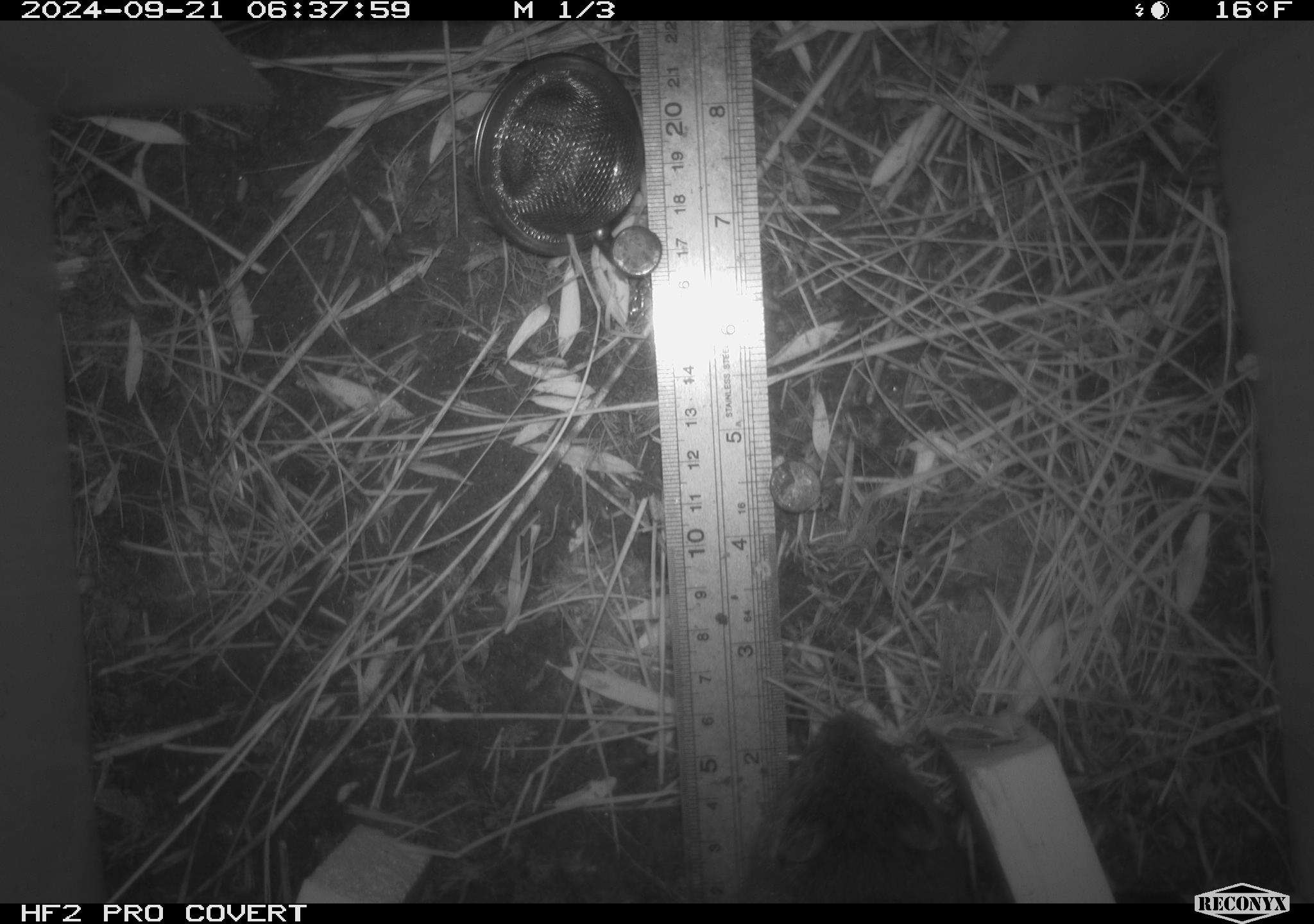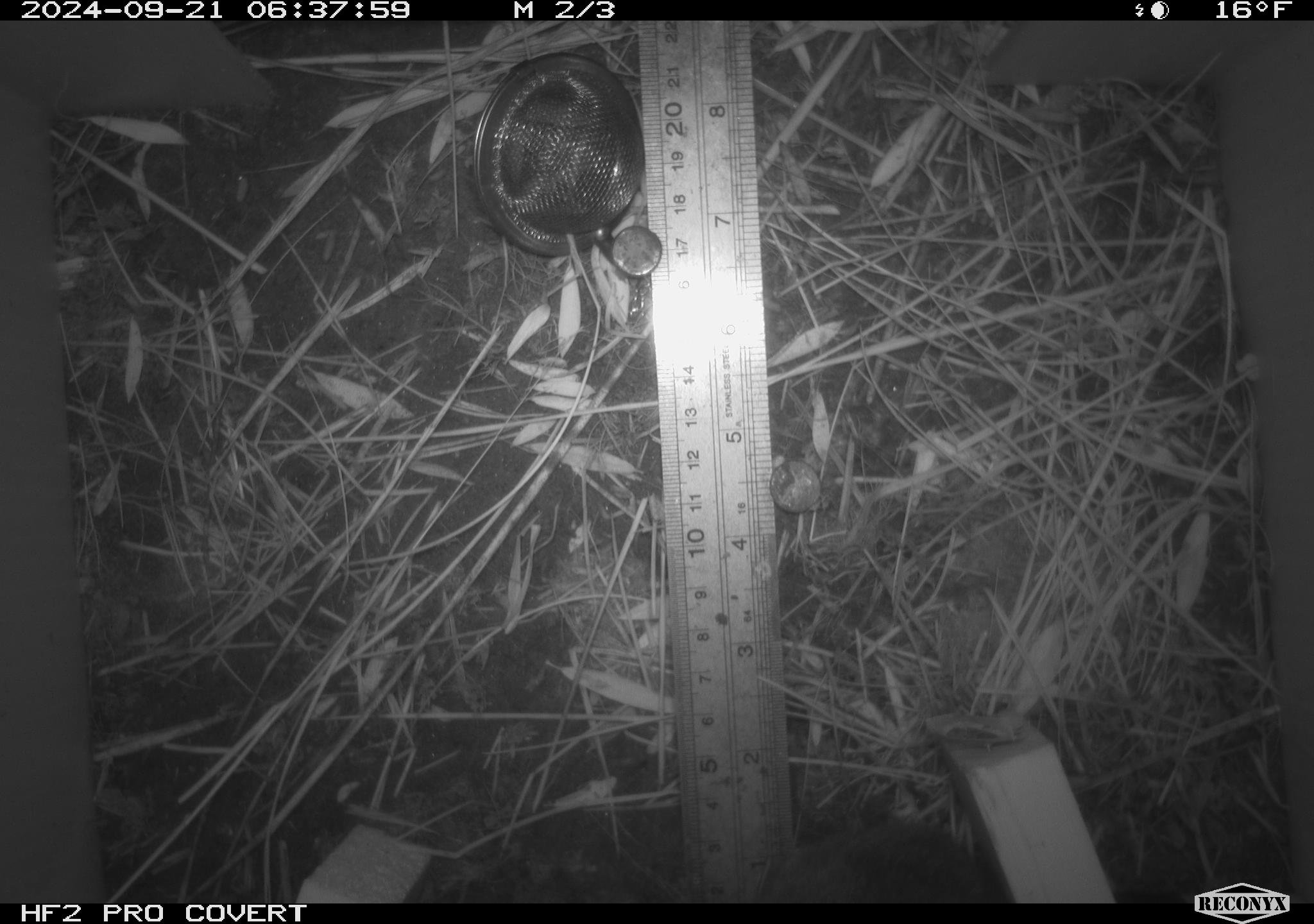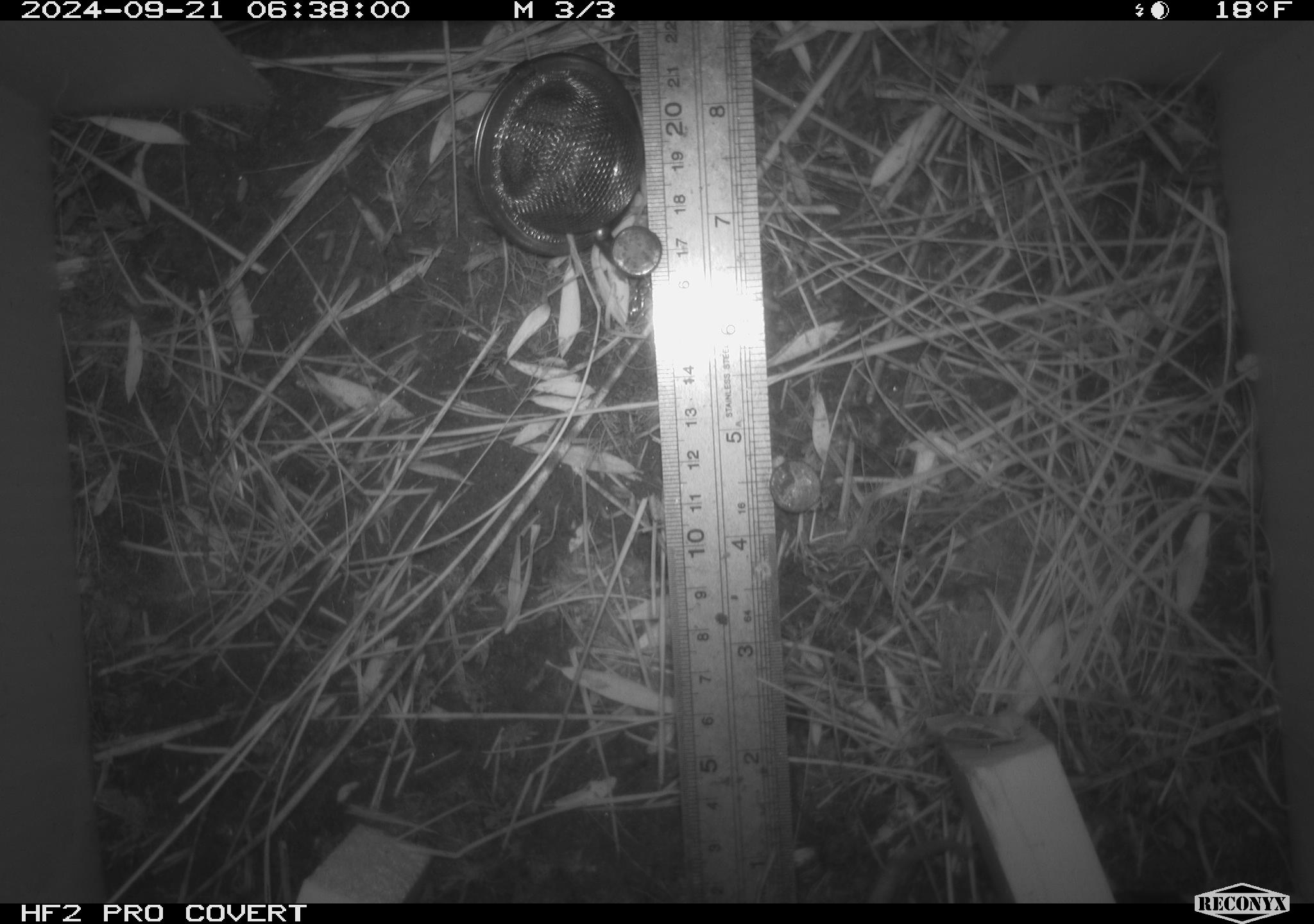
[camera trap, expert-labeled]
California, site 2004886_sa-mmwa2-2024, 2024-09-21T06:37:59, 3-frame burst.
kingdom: Animalia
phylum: Chordata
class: Mammalia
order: Rodentia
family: Cricetidae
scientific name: Arvicolinae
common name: voles, lemmings, and muskrats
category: arvicolinae subfamily